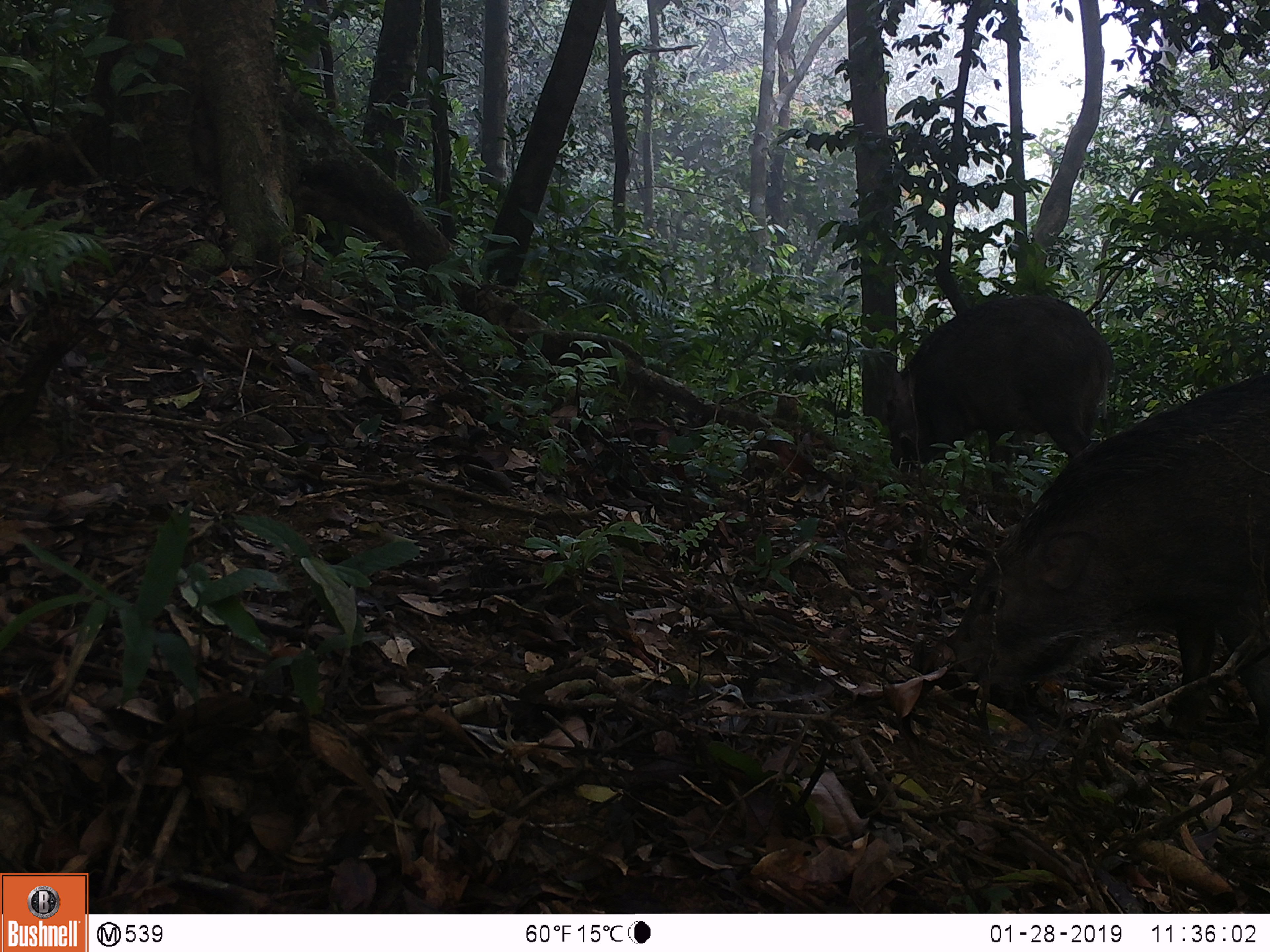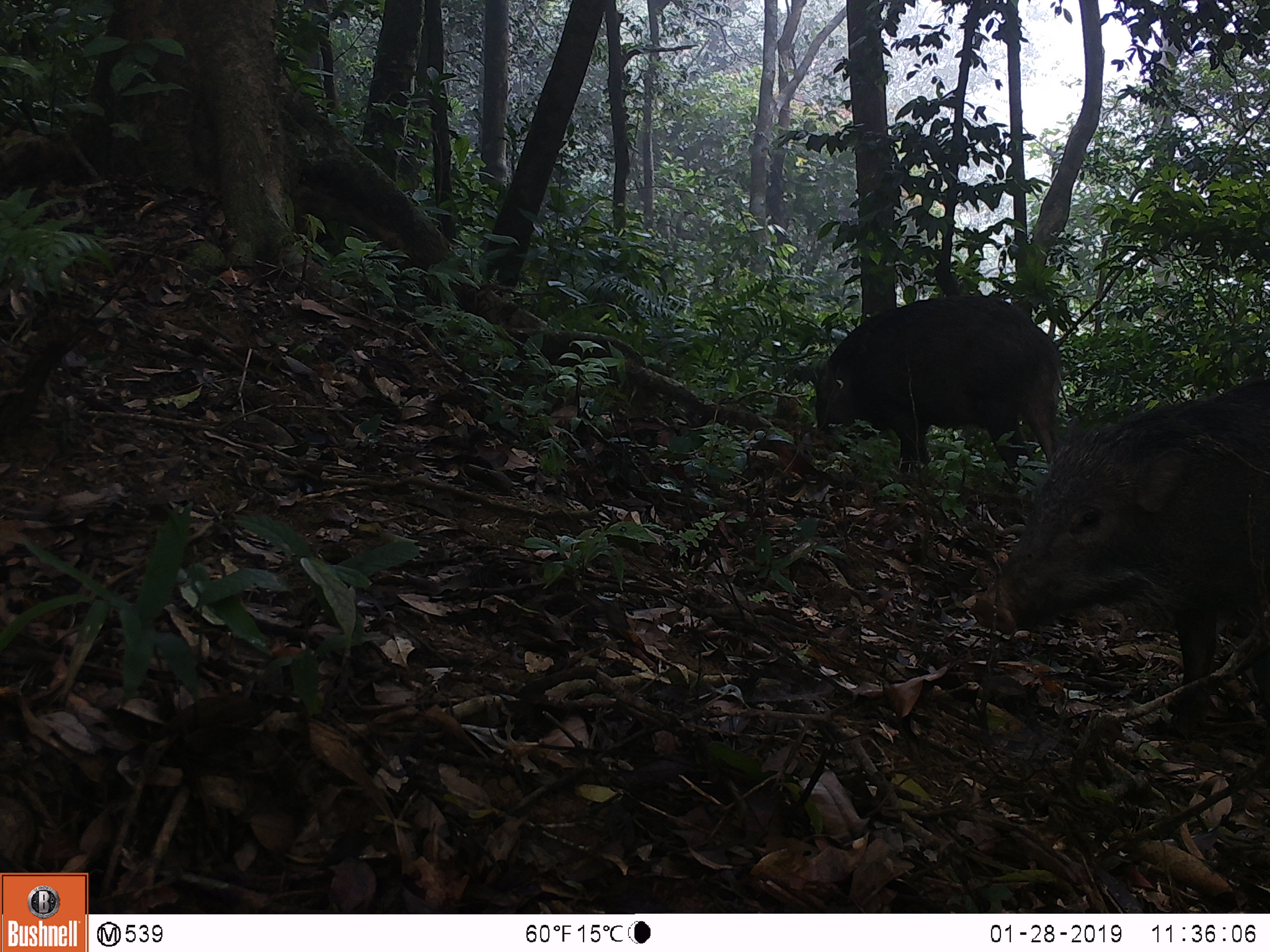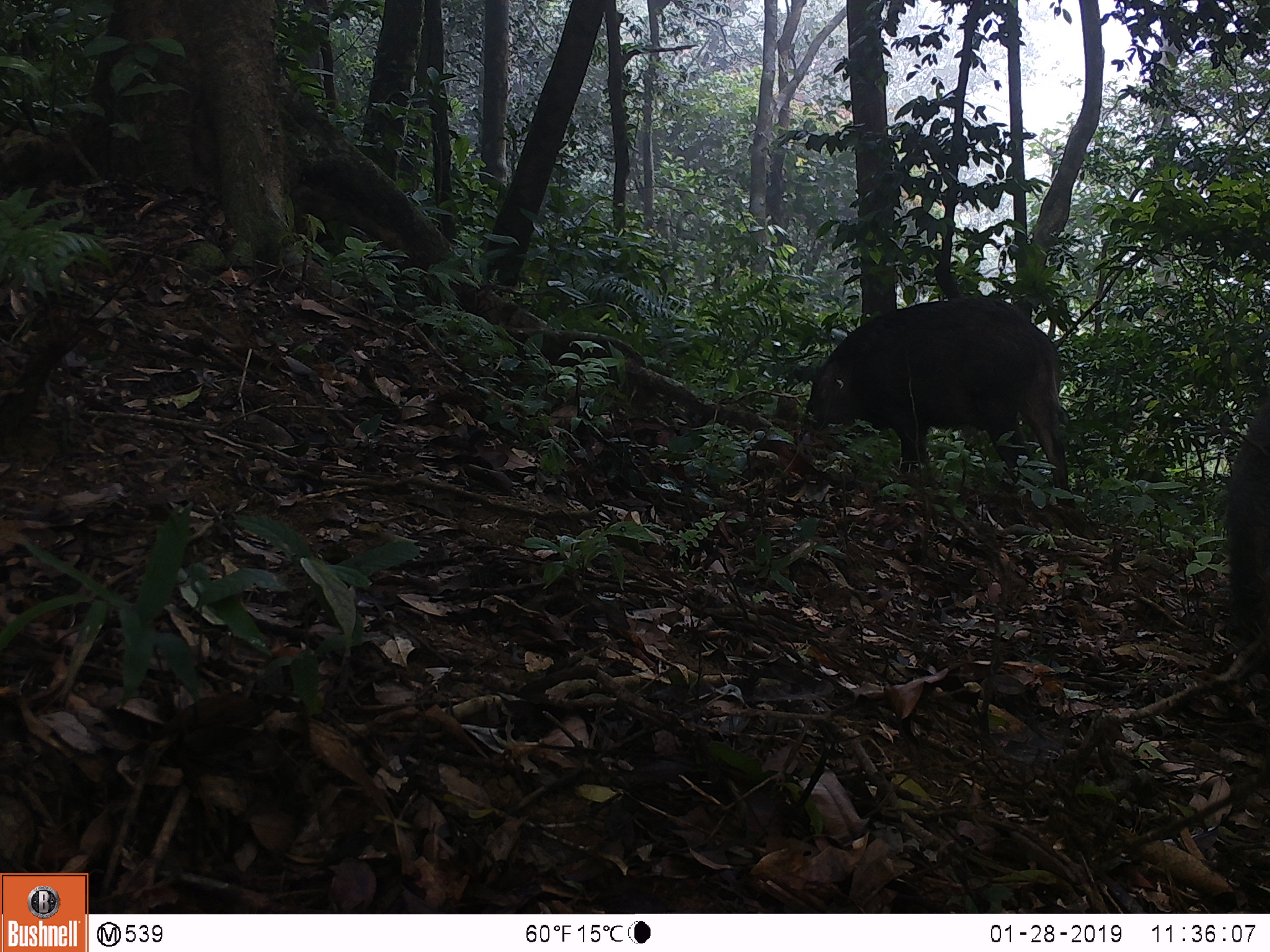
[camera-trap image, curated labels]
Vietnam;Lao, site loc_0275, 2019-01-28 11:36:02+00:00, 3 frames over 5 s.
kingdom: Animalia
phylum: Chordata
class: Mammalia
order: Artiodactyla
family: Suidae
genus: Sus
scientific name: Sus scrofa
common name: eurasian wild pig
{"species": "eurasian wild pig (Sus scrofa)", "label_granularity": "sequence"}